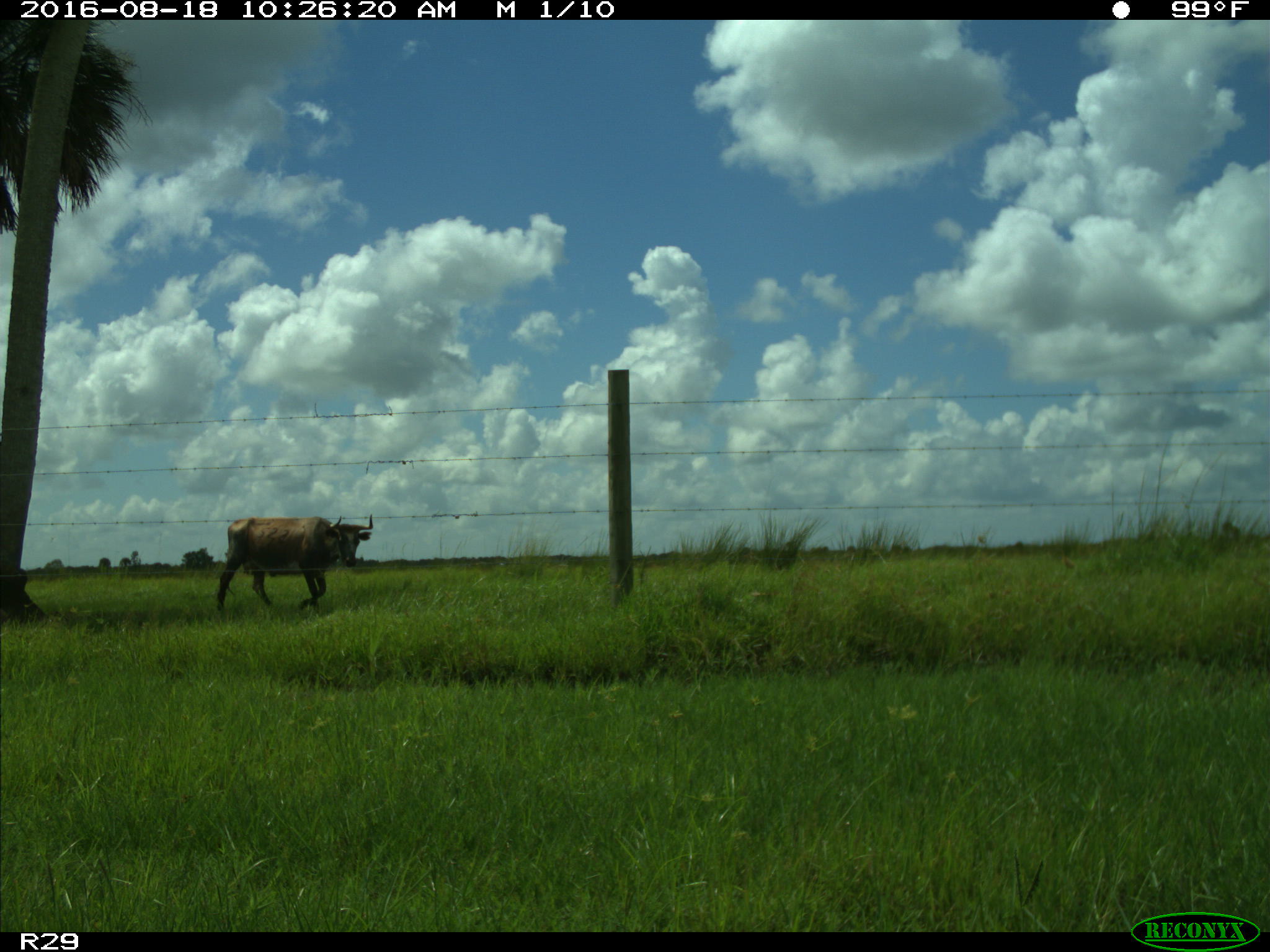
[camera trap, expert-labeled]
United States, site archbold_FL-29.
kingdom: Animalia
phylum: Chordata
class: Mammalia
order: Artiodactyla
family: Bovidae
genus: Bos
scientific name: Bos taurus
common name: domestic cow